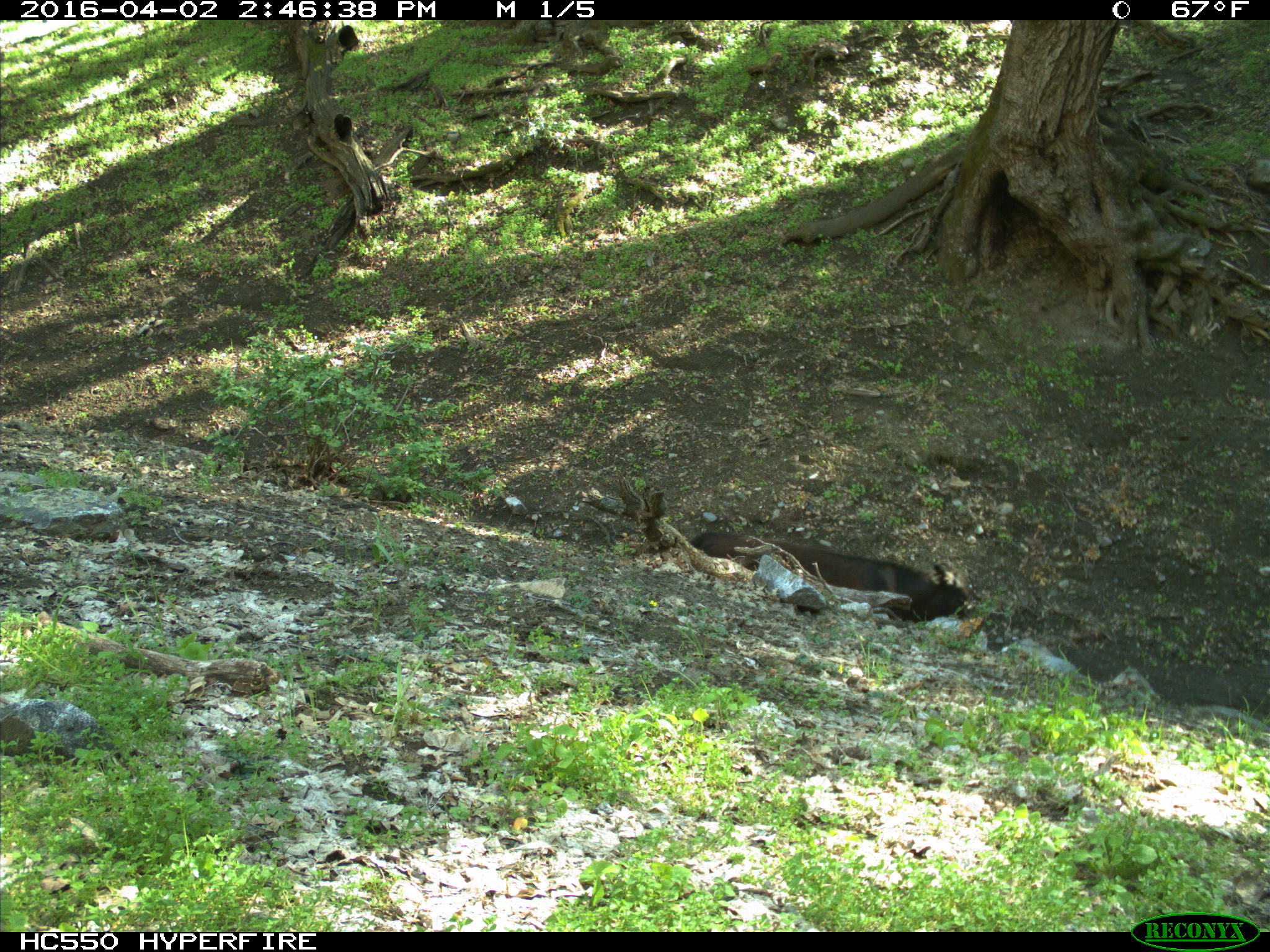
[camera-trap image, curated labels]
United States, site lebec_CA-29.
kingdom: Animalia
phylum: Chordata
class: Mammalia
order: Artiodactyla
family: Bovidae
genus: Bos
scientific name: Bos taurus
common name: domestic cow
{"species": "Bos taurus (domestic cow)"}